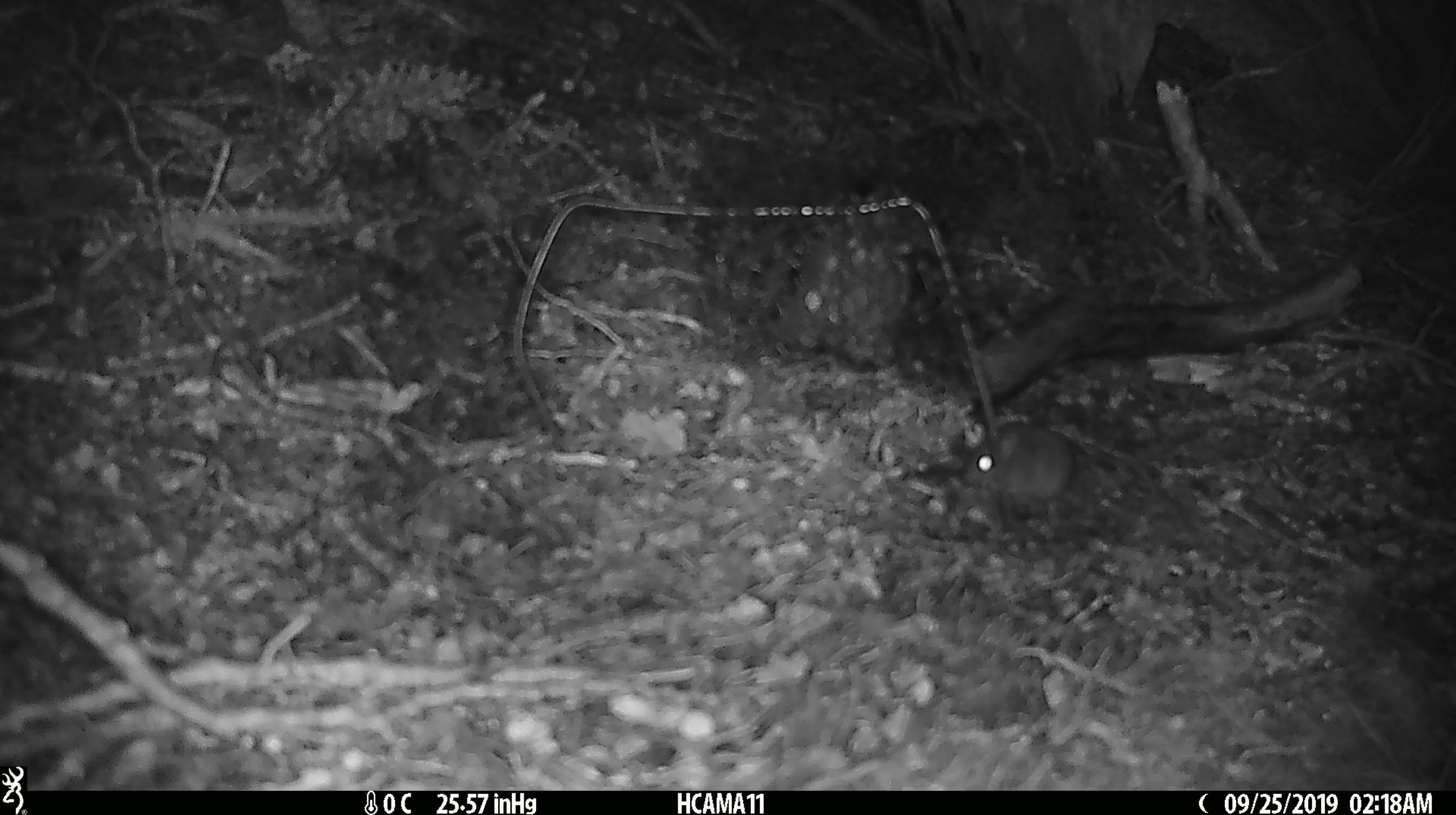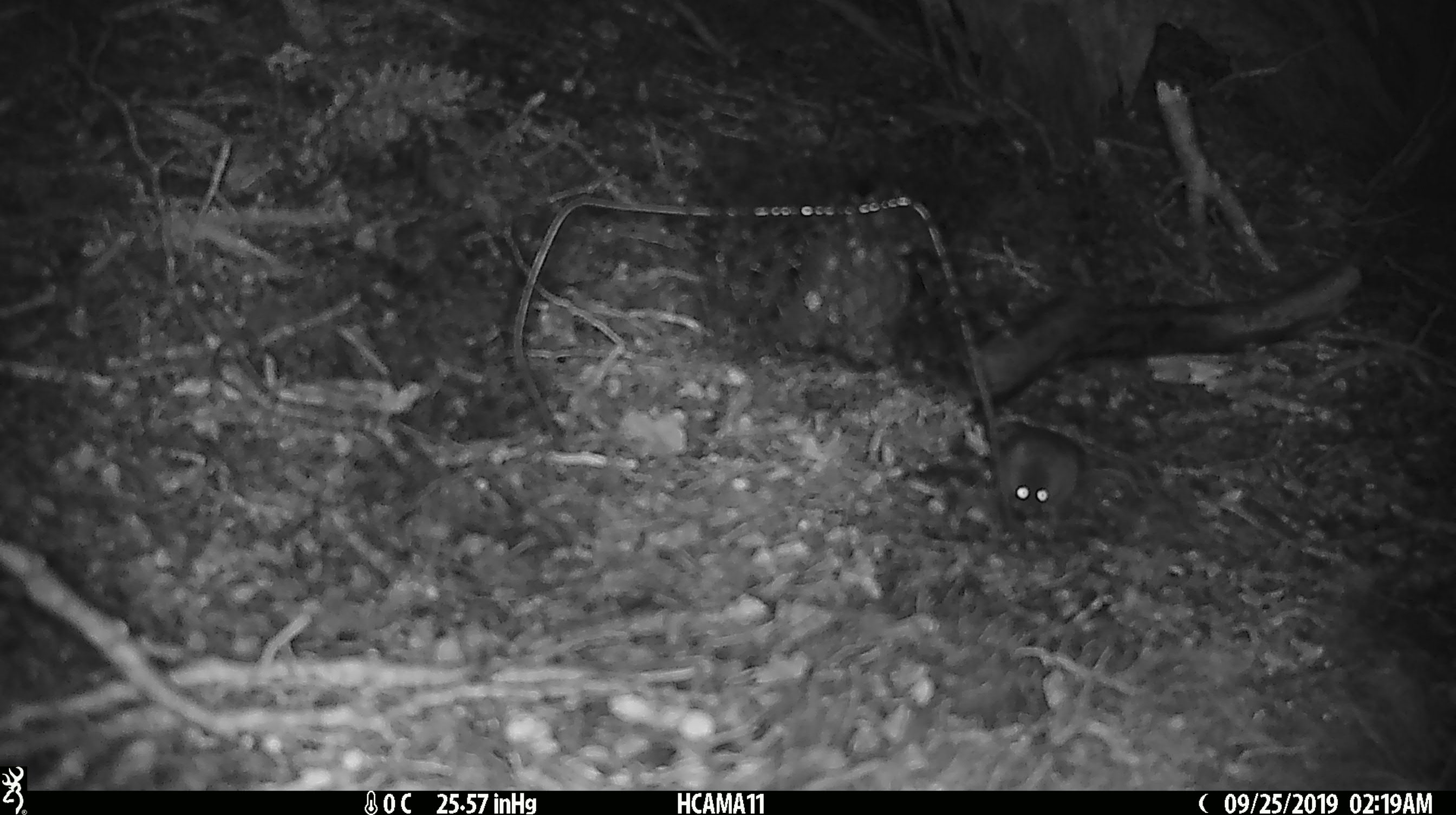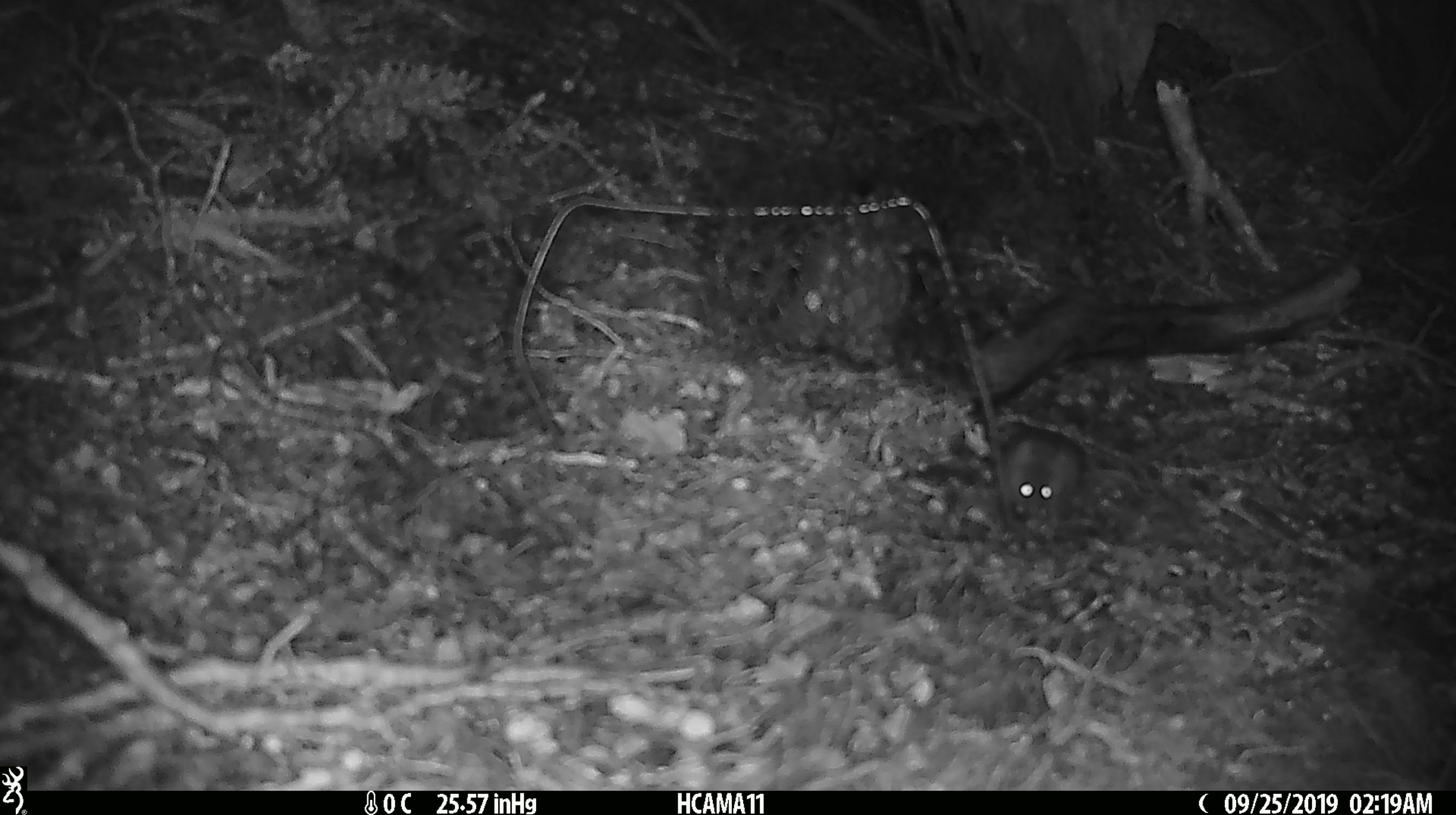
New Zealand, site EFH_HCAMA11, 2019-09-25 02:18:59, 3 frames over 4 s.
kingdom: Animalia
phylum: Chordata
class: Mammalia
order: Rodentia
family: Muridae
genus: Mus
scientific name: Mus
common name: mouse